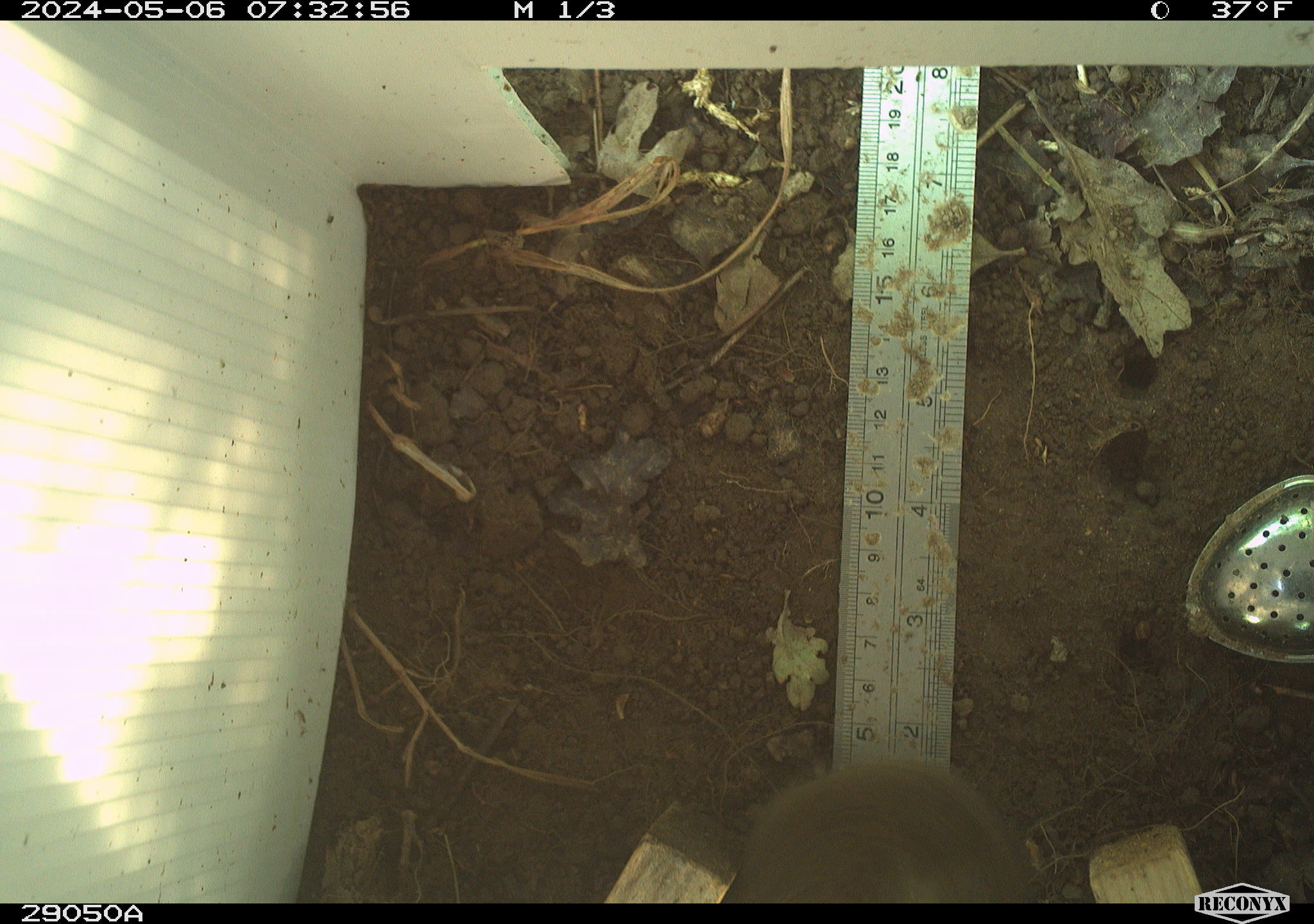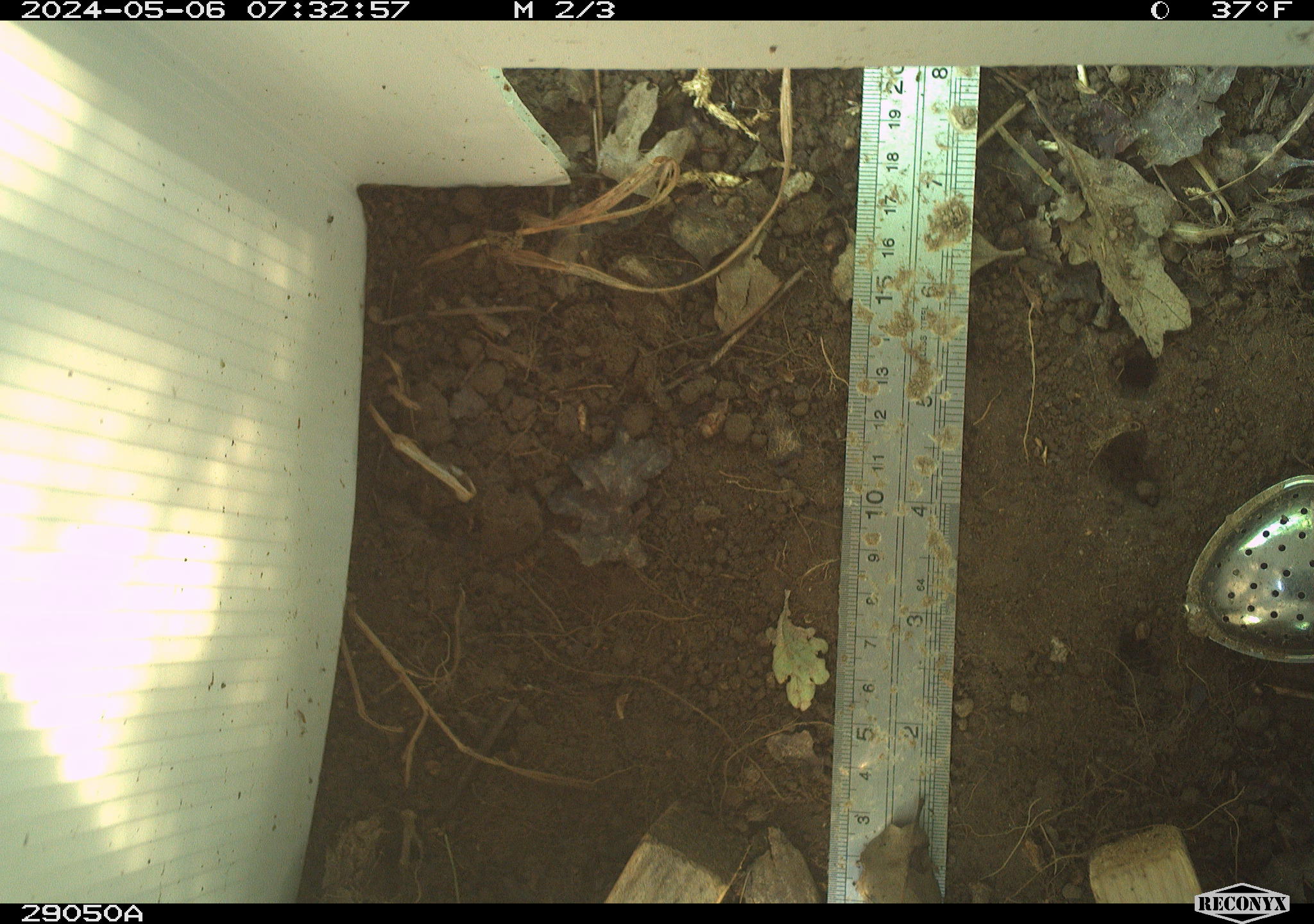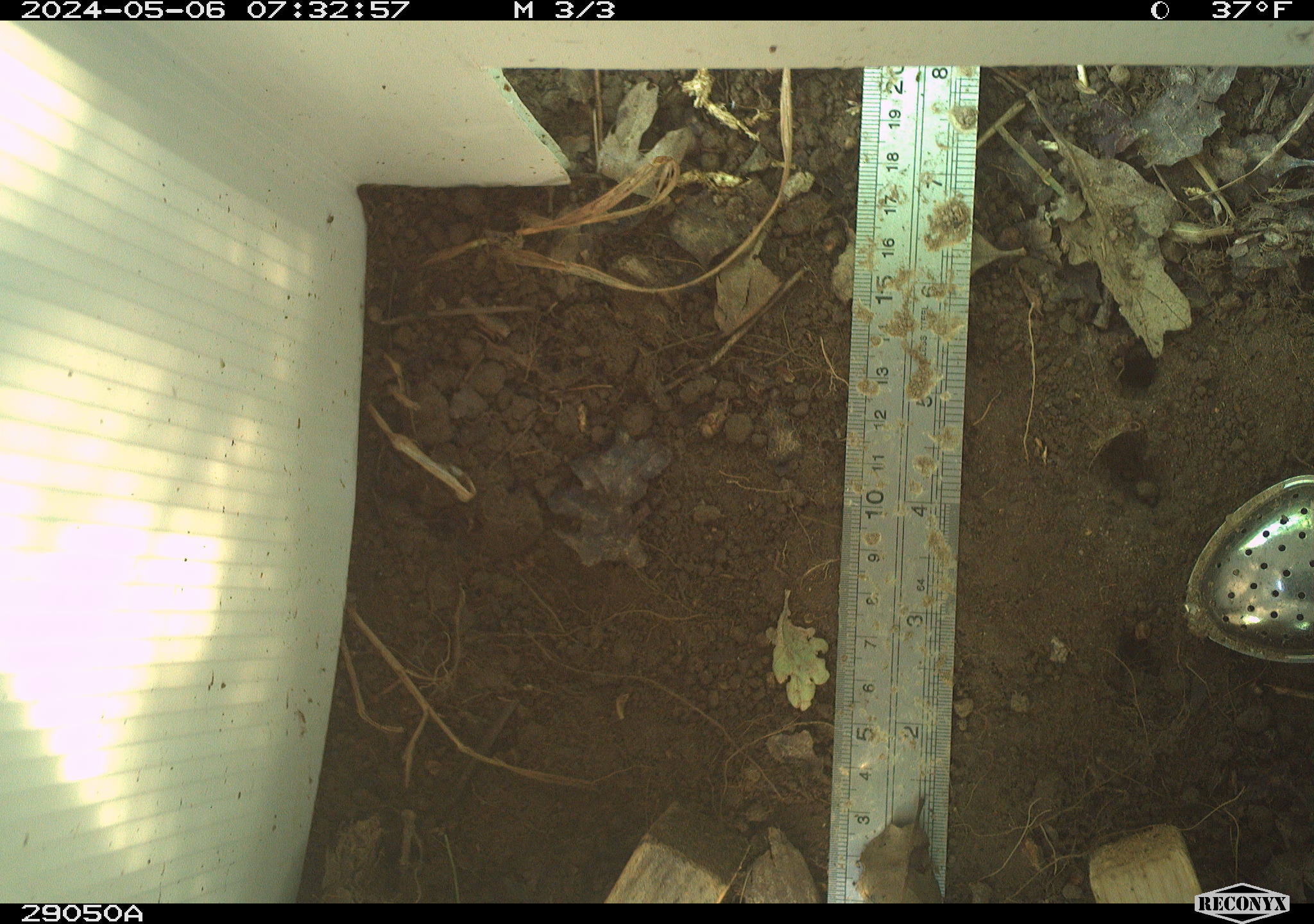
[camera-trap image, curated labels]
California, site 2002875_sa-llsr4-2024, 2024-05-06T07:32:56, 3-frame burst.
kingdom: Animalia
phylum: Chordata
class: Mammalia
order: Rodentia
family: Cricetidae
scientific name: Arvicolinae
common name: voles, lemmings, and muskrats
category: arvicolinae subfamily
Arvicolinae subfamily (voles, lemmings, and muskrats) (Arvicolinae).